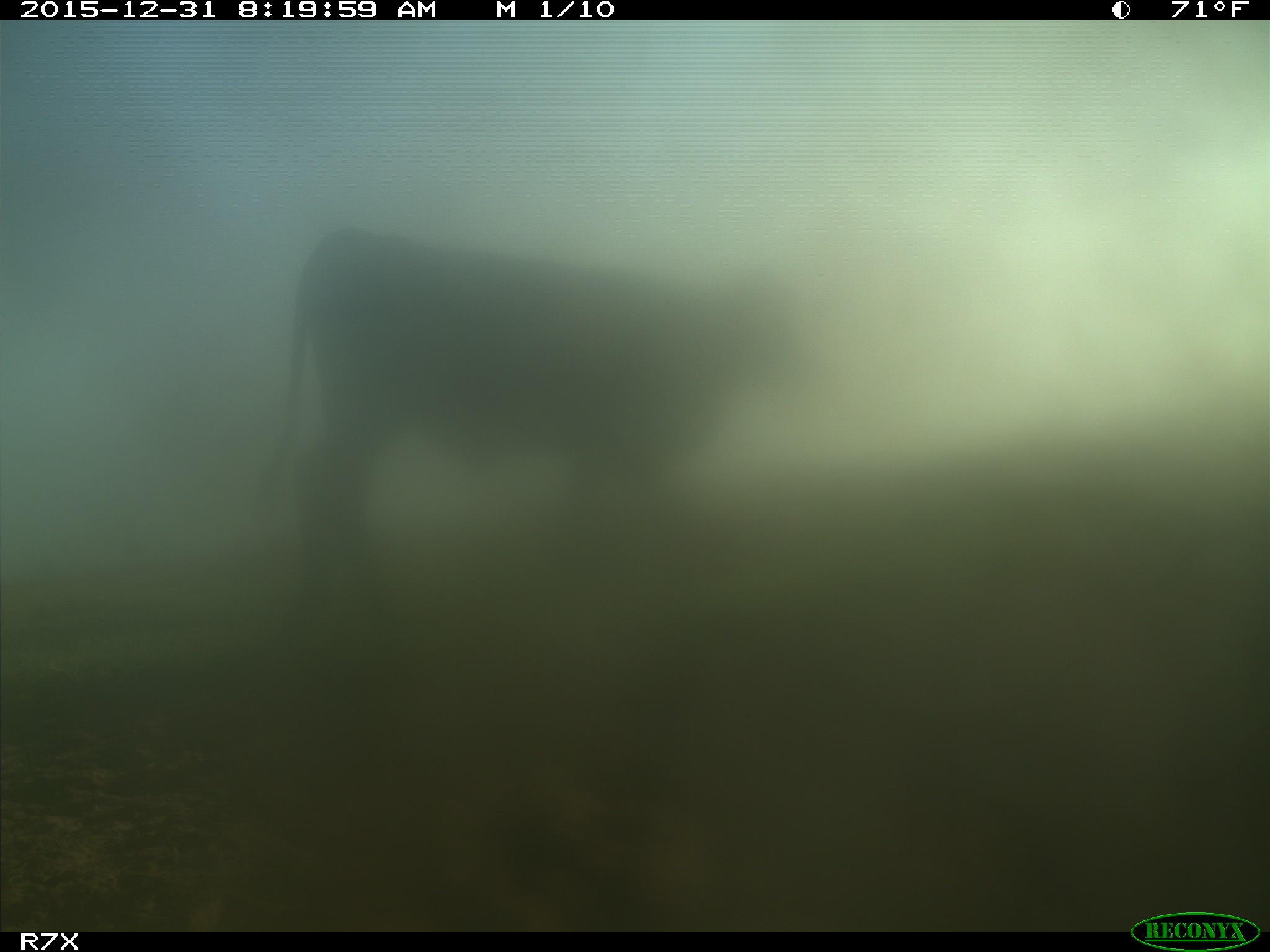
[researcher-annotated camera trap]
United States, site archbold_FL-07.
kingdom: Animalia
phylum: Chordata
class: Mammalia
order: Artiodactyla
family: Bovidae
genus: Bos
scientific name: Bos taurus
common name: domestic cow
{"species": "Bos taurus (domestic cow)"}